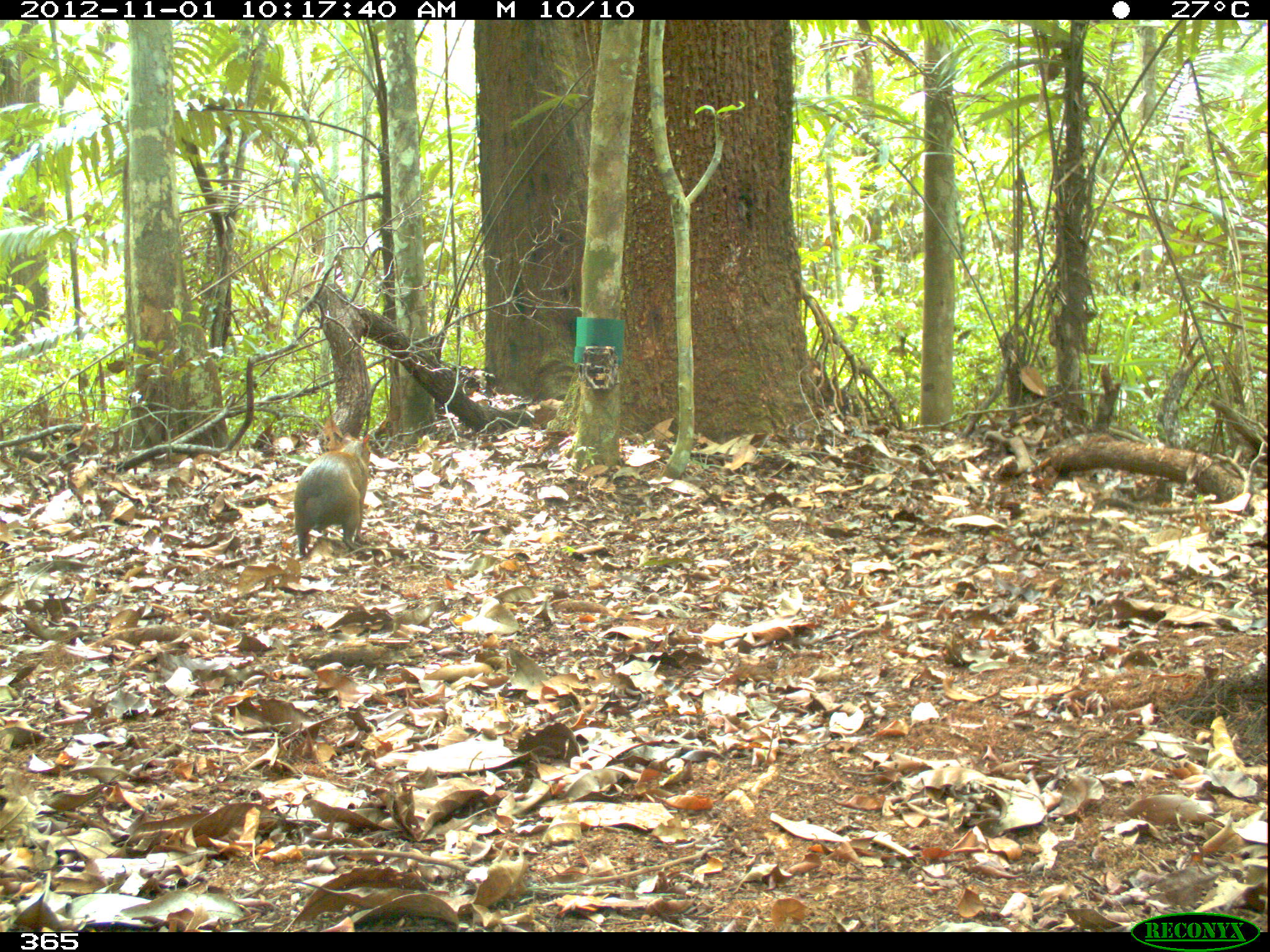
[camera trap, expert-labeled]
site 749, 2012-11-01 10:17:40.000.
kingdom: Animalia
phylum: Chordata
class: Mammalia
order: Rodentia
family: Dasyproctidae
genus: Dasyprocta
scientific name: Dasyprocta punctata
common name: central american agouti